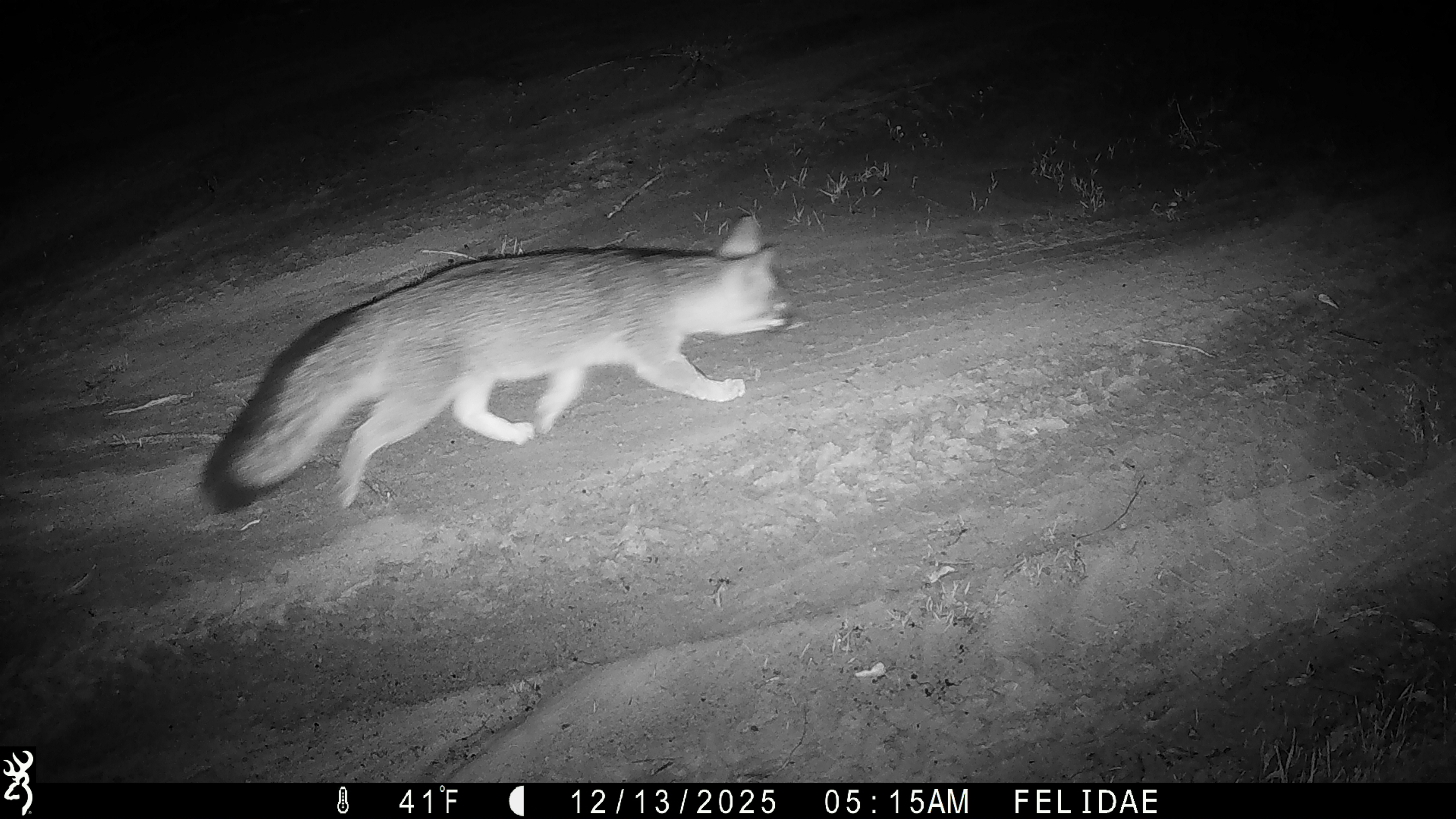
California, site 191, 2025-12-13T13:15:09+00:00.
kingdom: Animalia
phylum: Chordata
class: Mammalia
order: Carnivora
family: Canidae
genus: Urocyon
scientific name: Urocyon cinereoargenteus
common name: gray fox